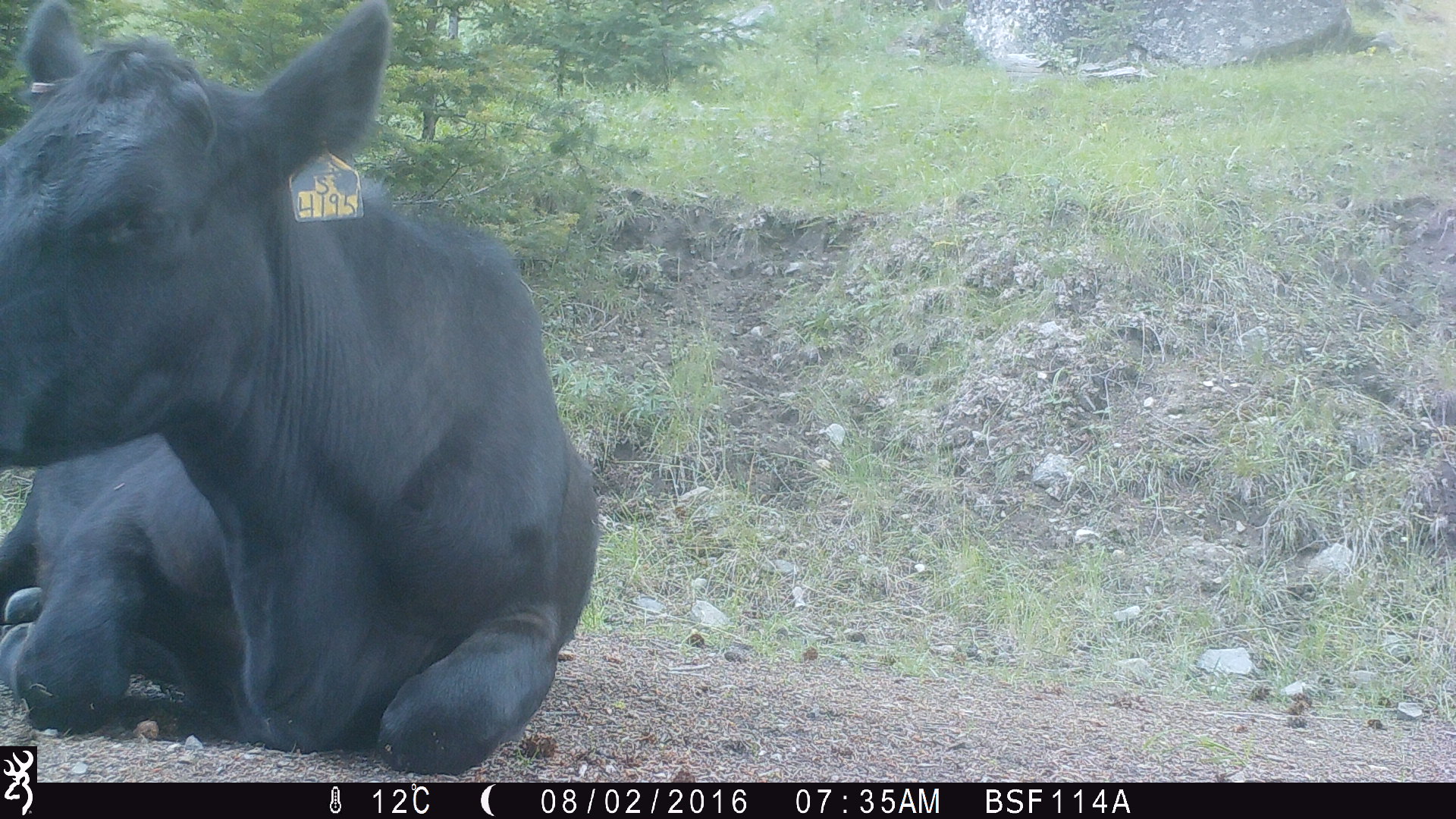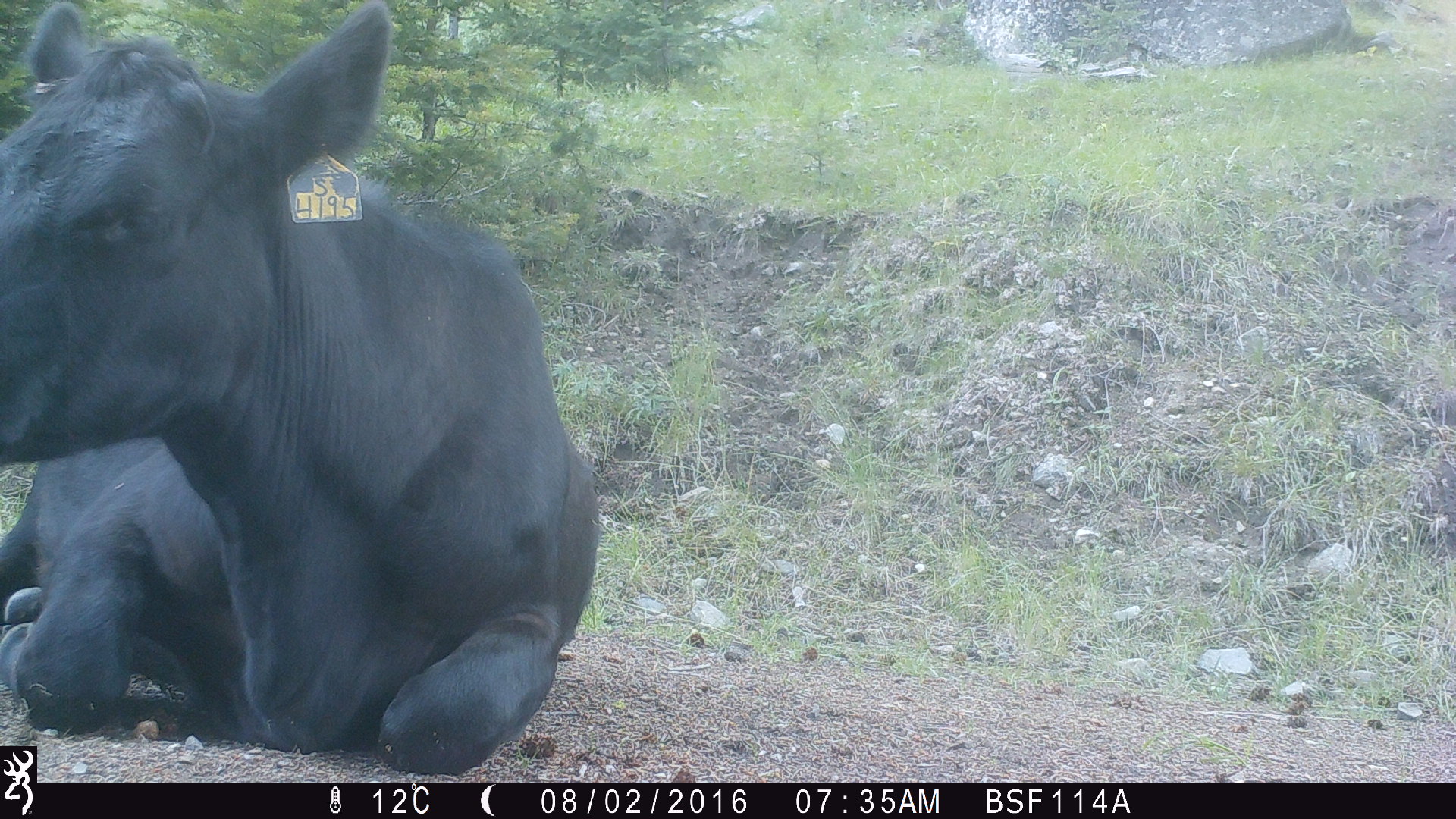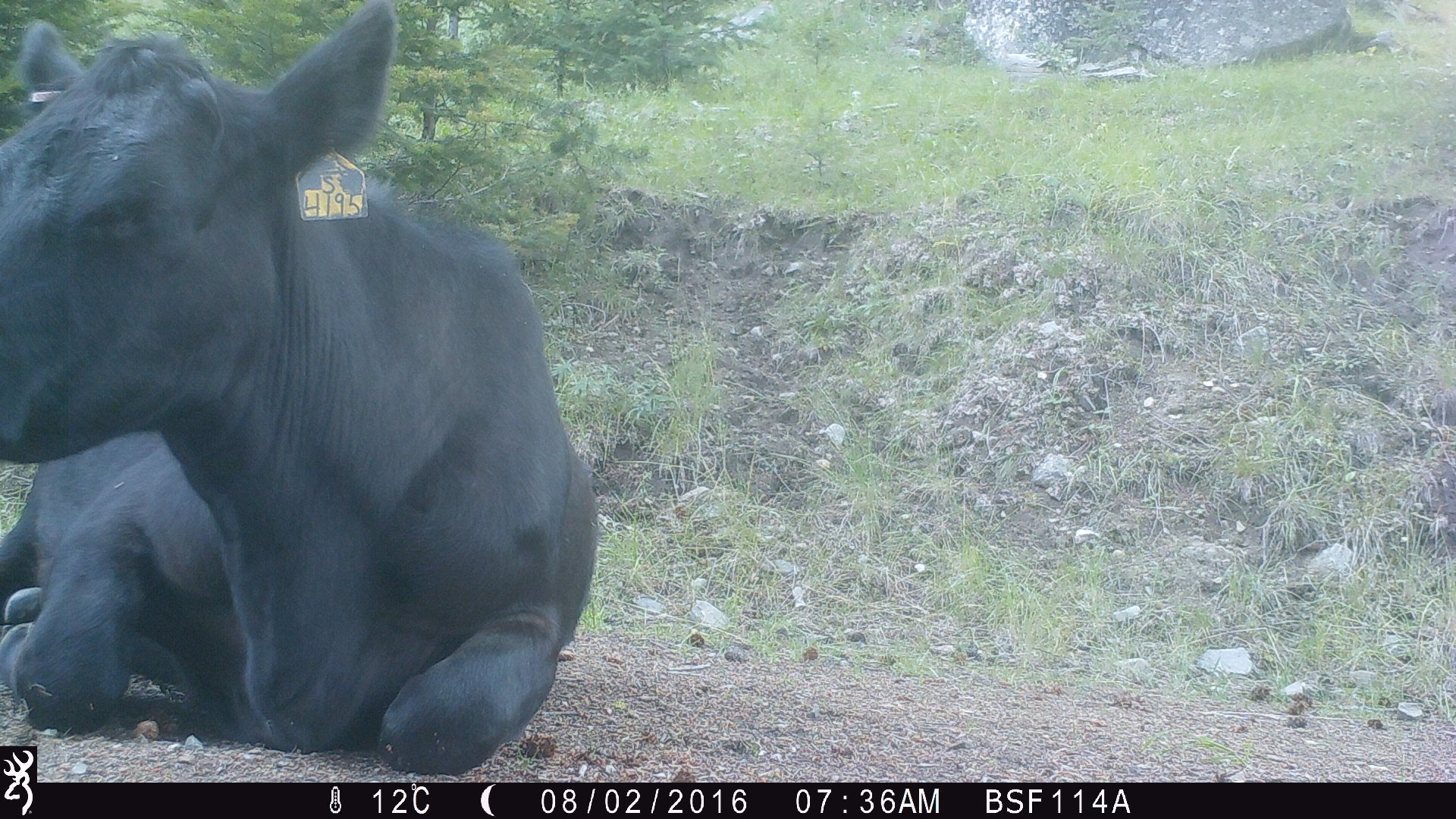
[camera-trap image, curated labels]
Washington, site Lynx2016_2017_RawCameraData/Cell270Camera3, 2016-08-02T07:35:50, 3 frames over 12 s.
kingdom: Animalia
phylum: Chordata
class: Mammalia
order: Artiodactyla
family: Bovidae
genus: Bos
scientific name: Bos taurus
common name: domestic cattle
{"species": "domestic cattle (Bos taurus)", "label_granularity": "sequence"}